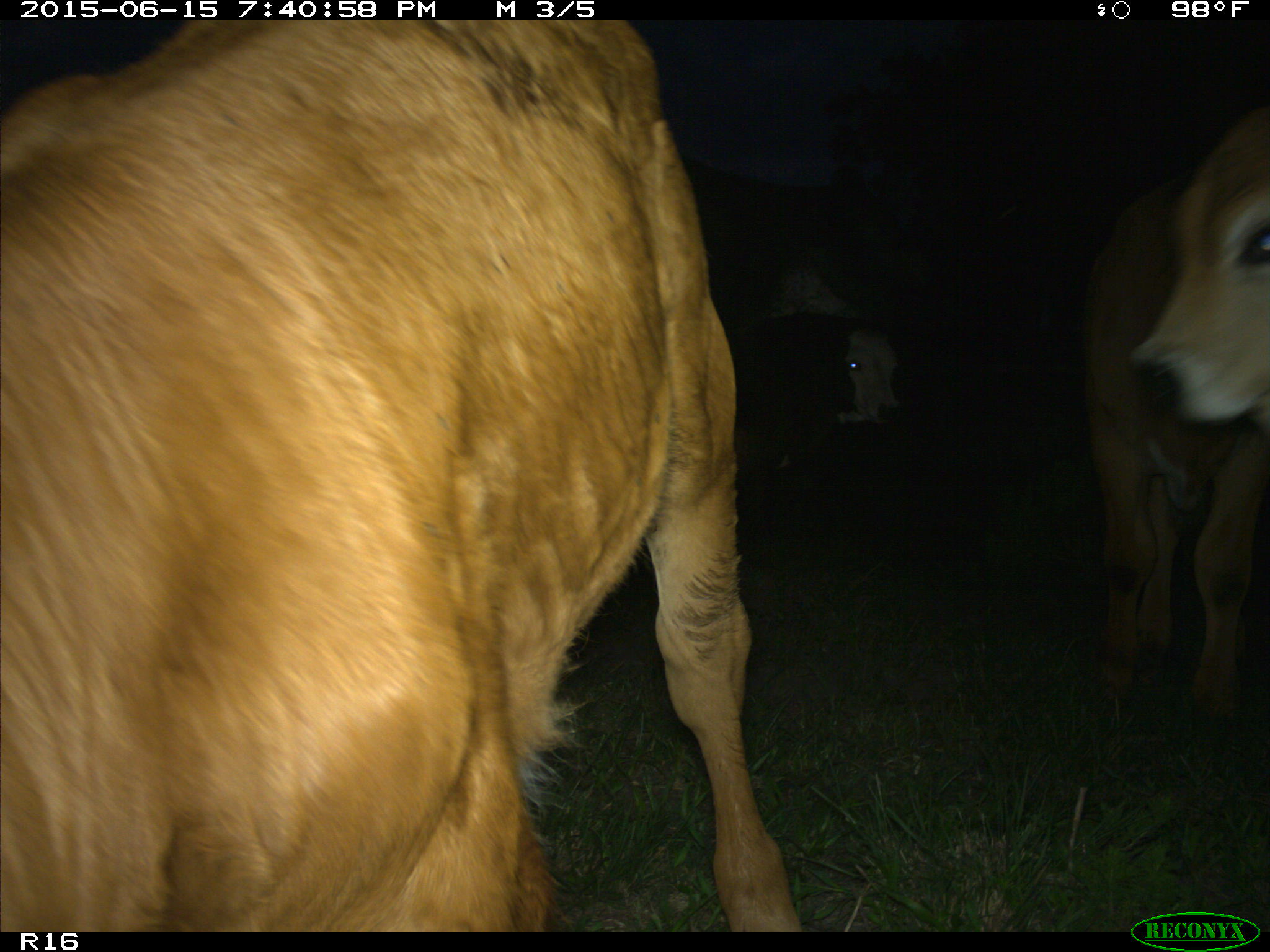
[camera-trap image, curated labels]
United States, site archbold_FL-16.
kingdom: Animalia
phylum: Chordata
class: Mammalia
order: Artiodactyla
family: Bovidae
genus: Bos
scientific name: Bos taurus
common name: domestic cow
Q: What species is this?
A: Bos taurus (domestic cow).